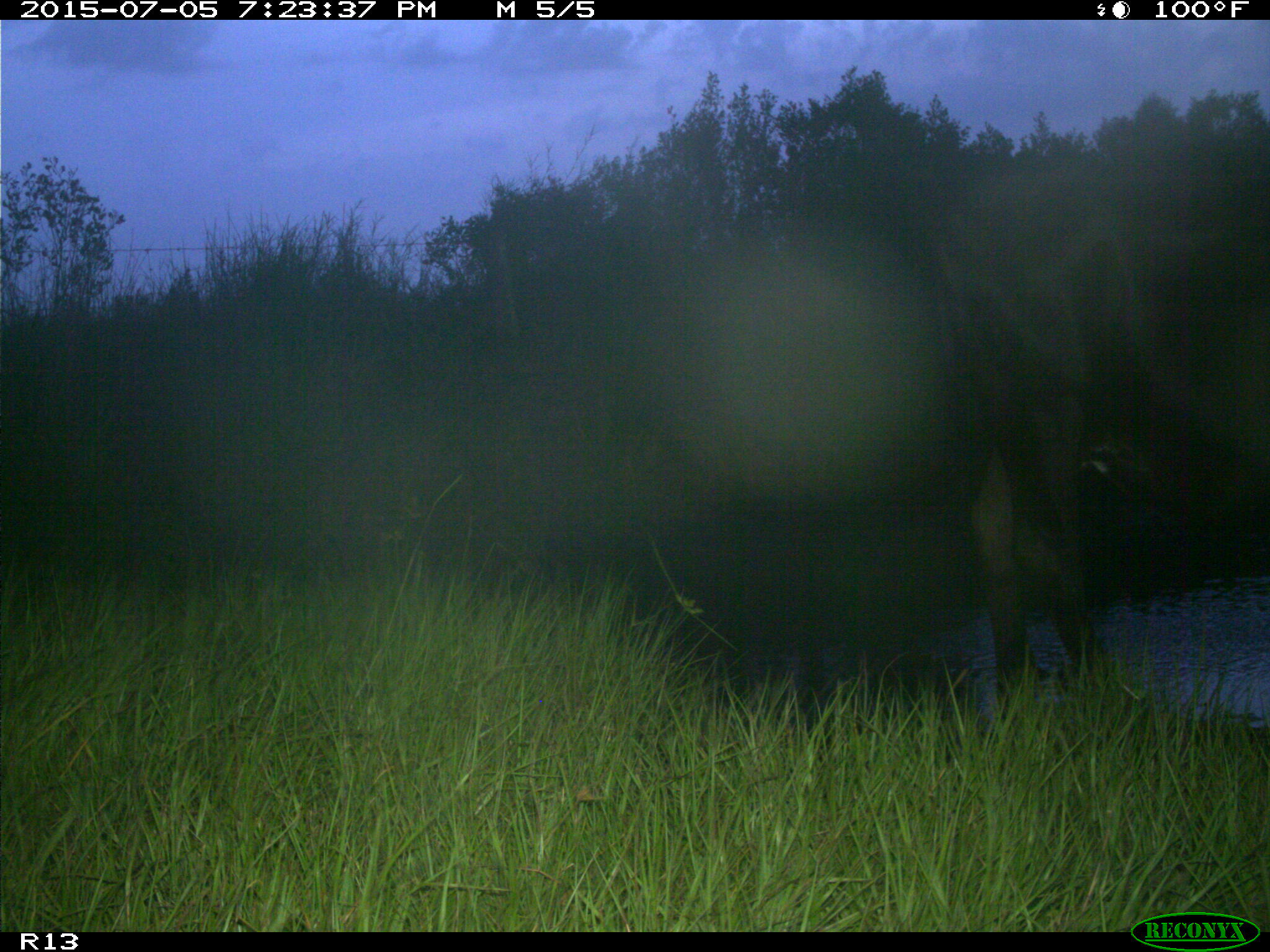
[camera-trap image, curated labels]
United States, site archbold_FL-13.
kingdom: Animalia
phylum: Chordata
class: Mammalia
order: Artiodactyla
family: Bovidae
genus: Bos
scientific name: Bos taurus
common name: domestic cow